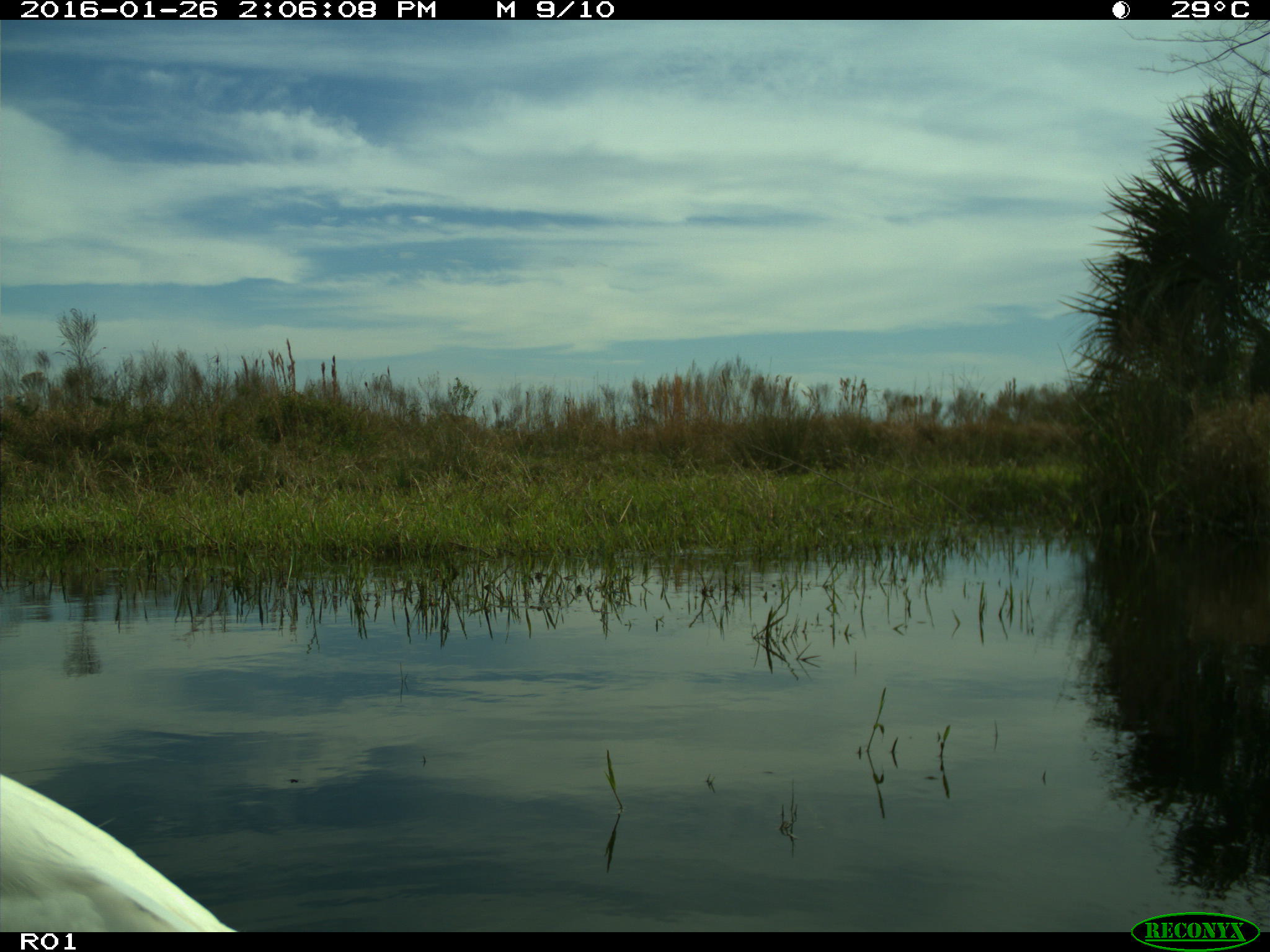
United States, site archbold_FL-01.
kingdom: Animalia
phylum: Chordata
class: Aves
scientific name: Aves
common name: birds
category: unidentified bird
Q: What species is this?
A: Unidentified bird (birds) (Aves).